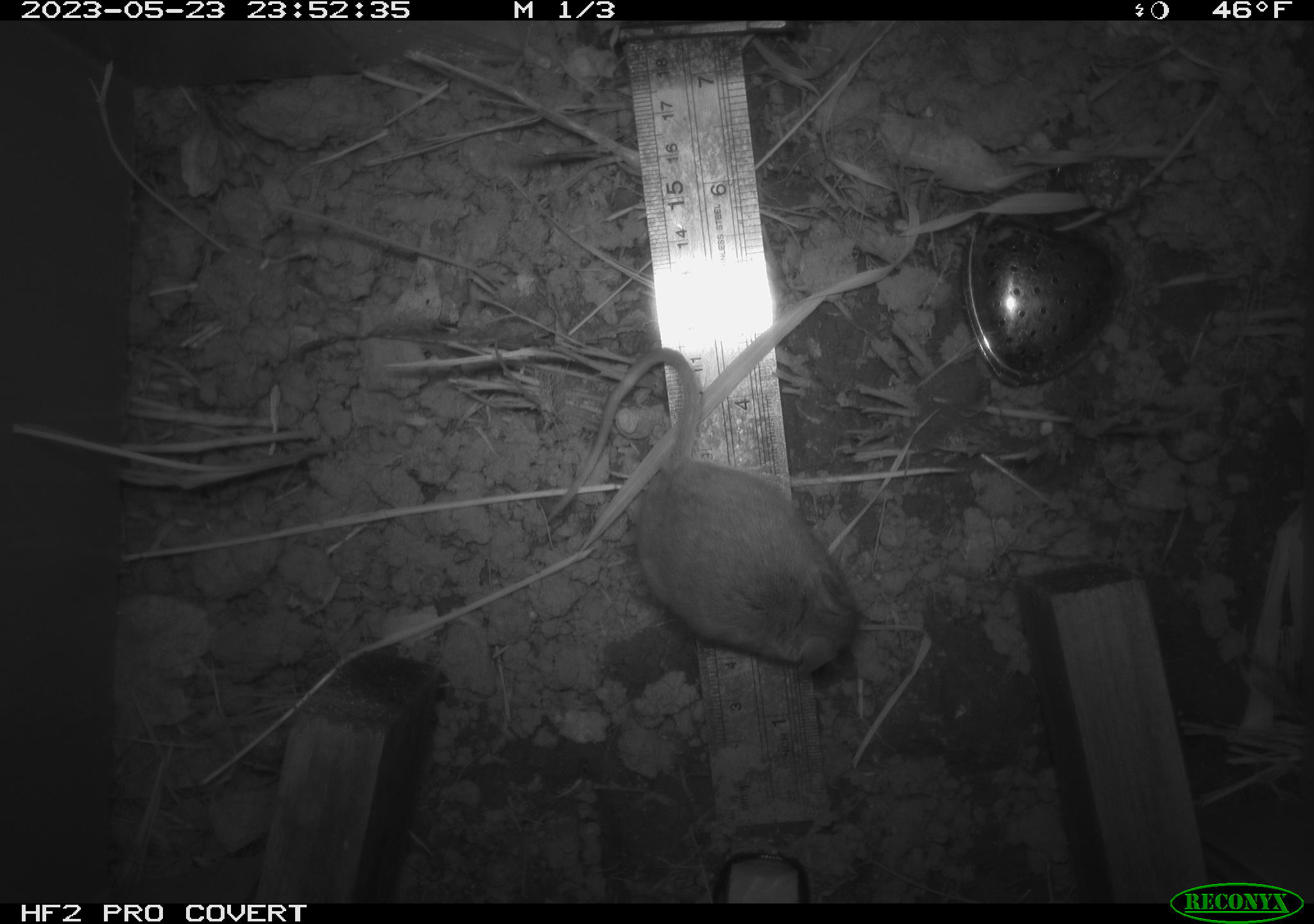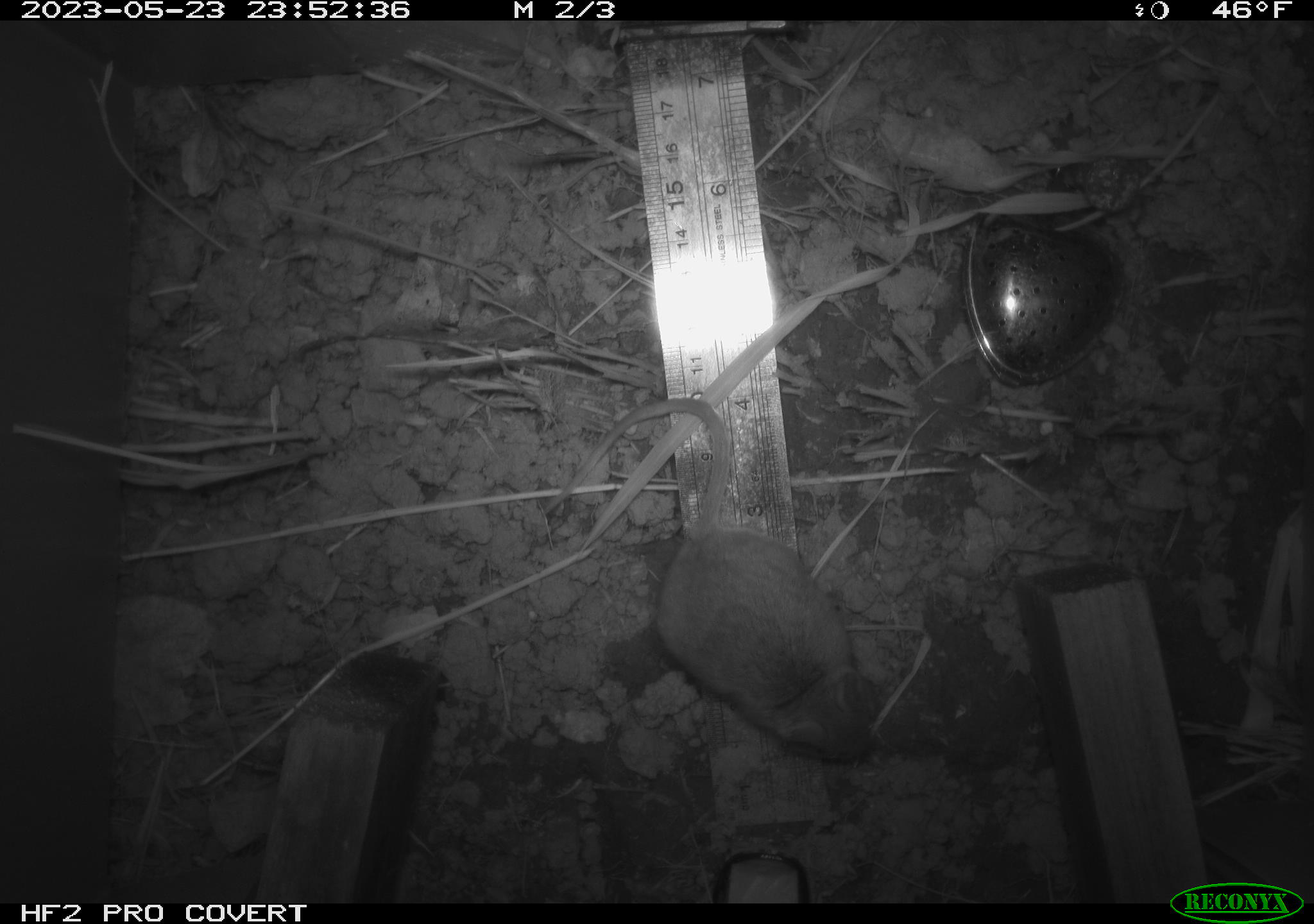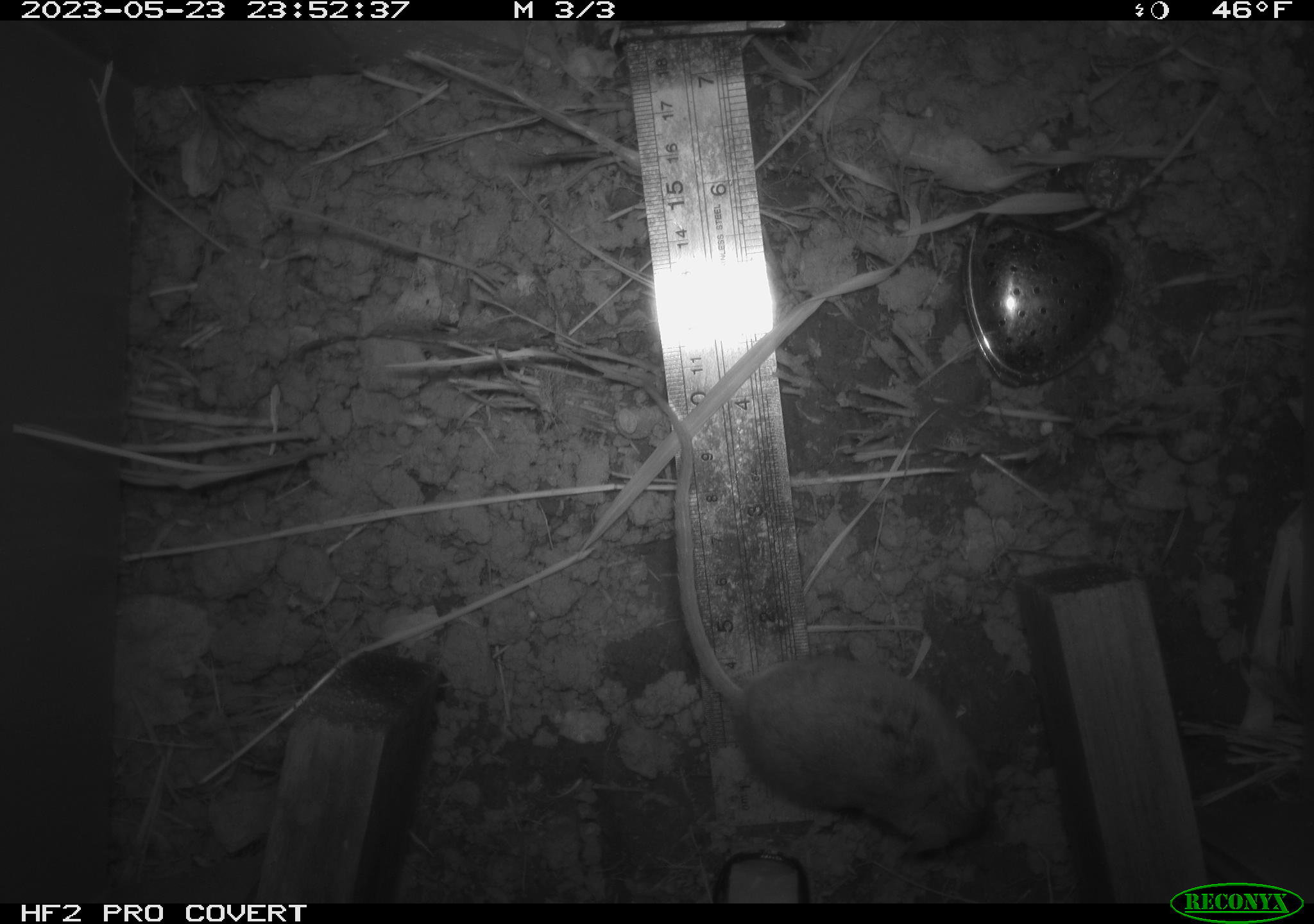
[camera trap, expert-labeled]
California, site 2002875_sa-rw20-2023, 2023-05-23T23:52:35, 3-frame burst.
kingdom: Animalia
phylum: Chordata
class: Mammalia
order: Rodentia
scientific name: Rodentia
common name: mouse species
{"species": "mouse species (Rodentia)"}